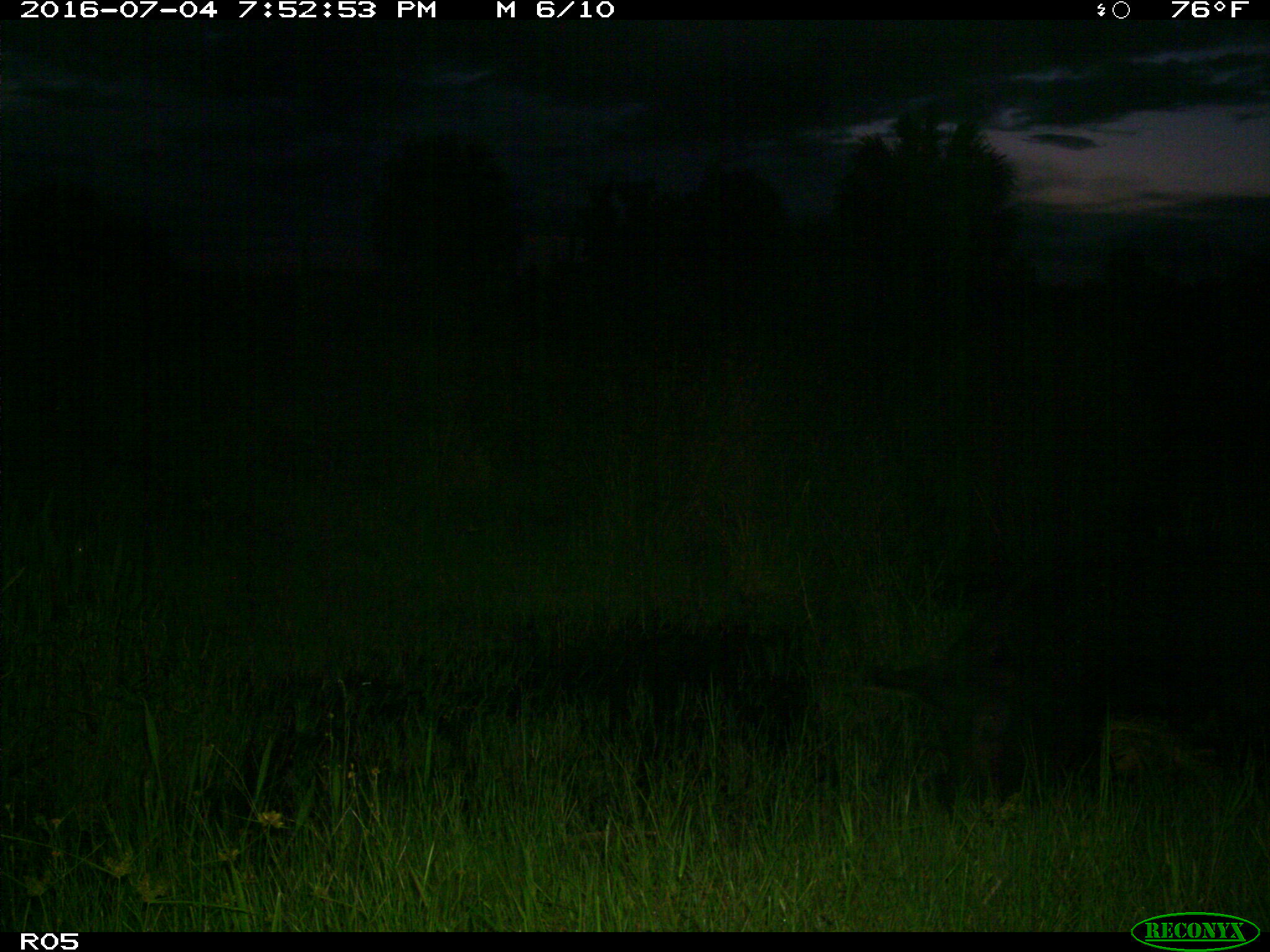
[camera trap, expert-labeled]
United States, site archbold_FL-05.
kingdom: Animalia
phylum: Chordata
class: Mammalia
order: Artiodactyla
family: Suidae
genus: Sus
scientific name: Sus scrofa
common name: wild boar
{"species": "Sus scrofa (wild boar)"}